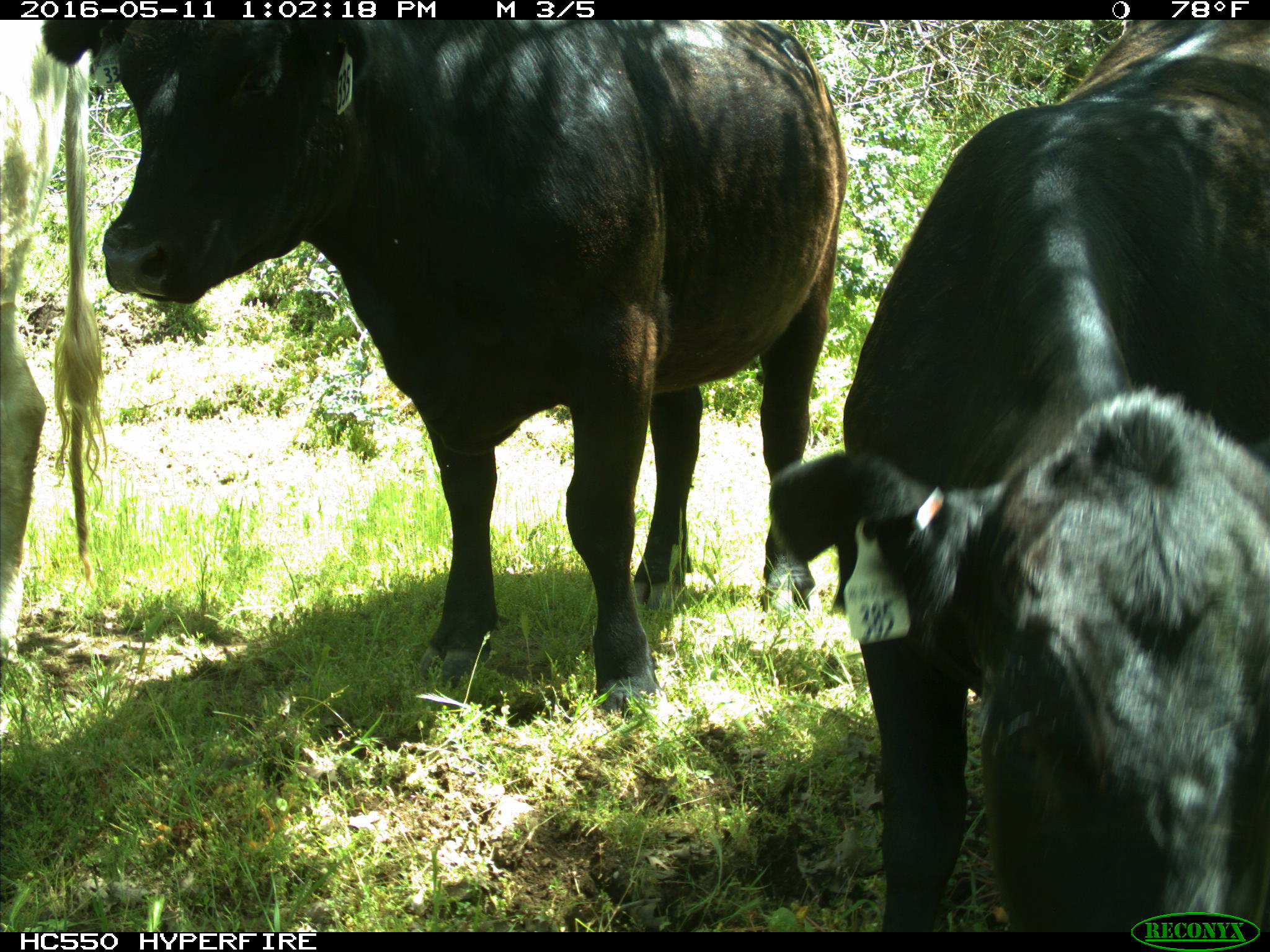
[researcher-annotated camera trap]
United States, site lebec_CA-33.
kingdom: Animalia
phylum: Chordata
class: Mammalia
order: Artiodactyla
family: Bovidae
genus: Bos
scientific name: Bos taurus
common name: domestic cow